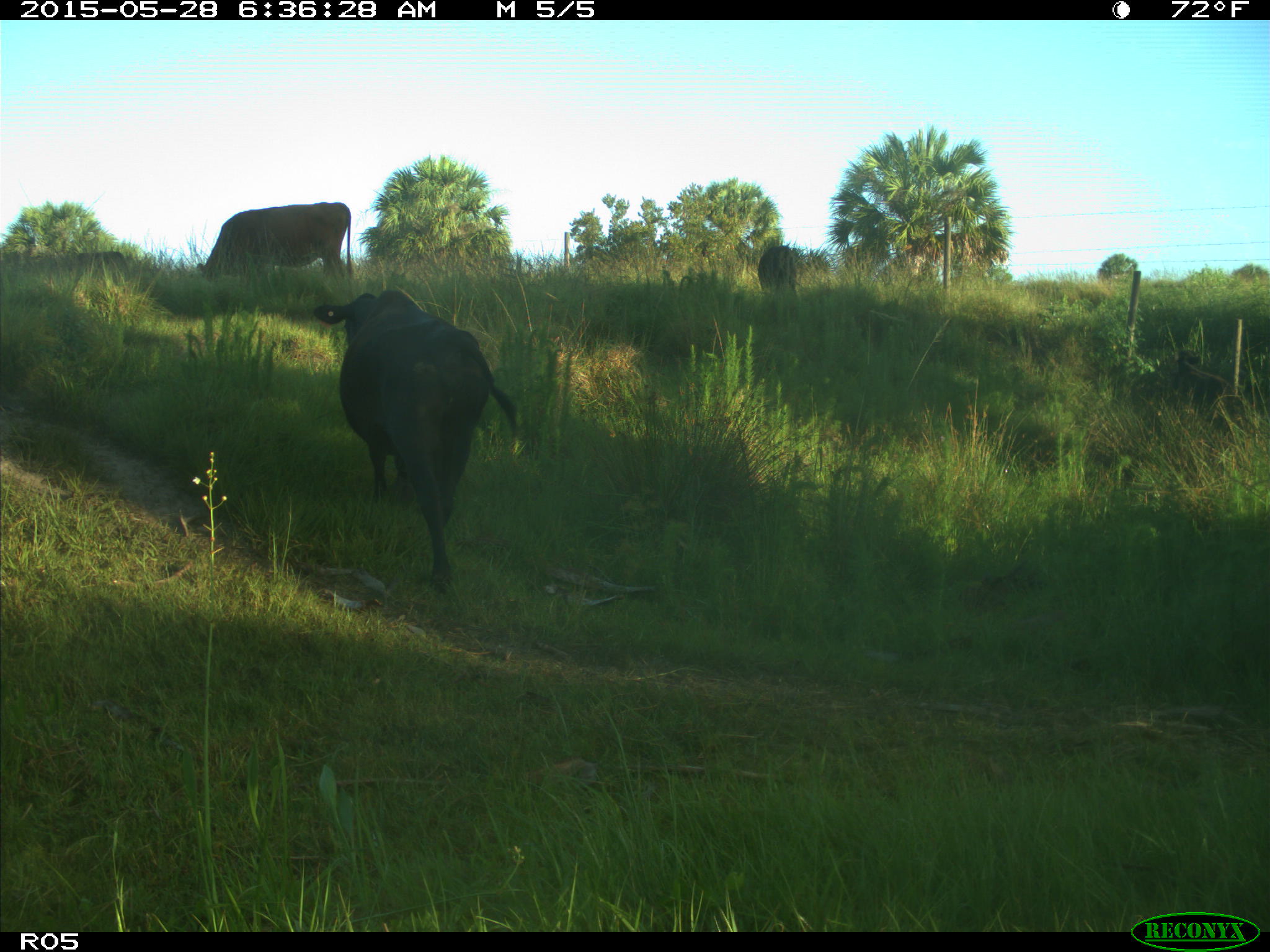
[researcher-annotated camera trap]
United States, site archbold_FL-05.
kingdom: Animalia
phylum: Chordata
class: Mammalia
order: Artiodactyla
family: Bovidae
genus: Bos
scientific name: Bos taurus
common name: domestic cow